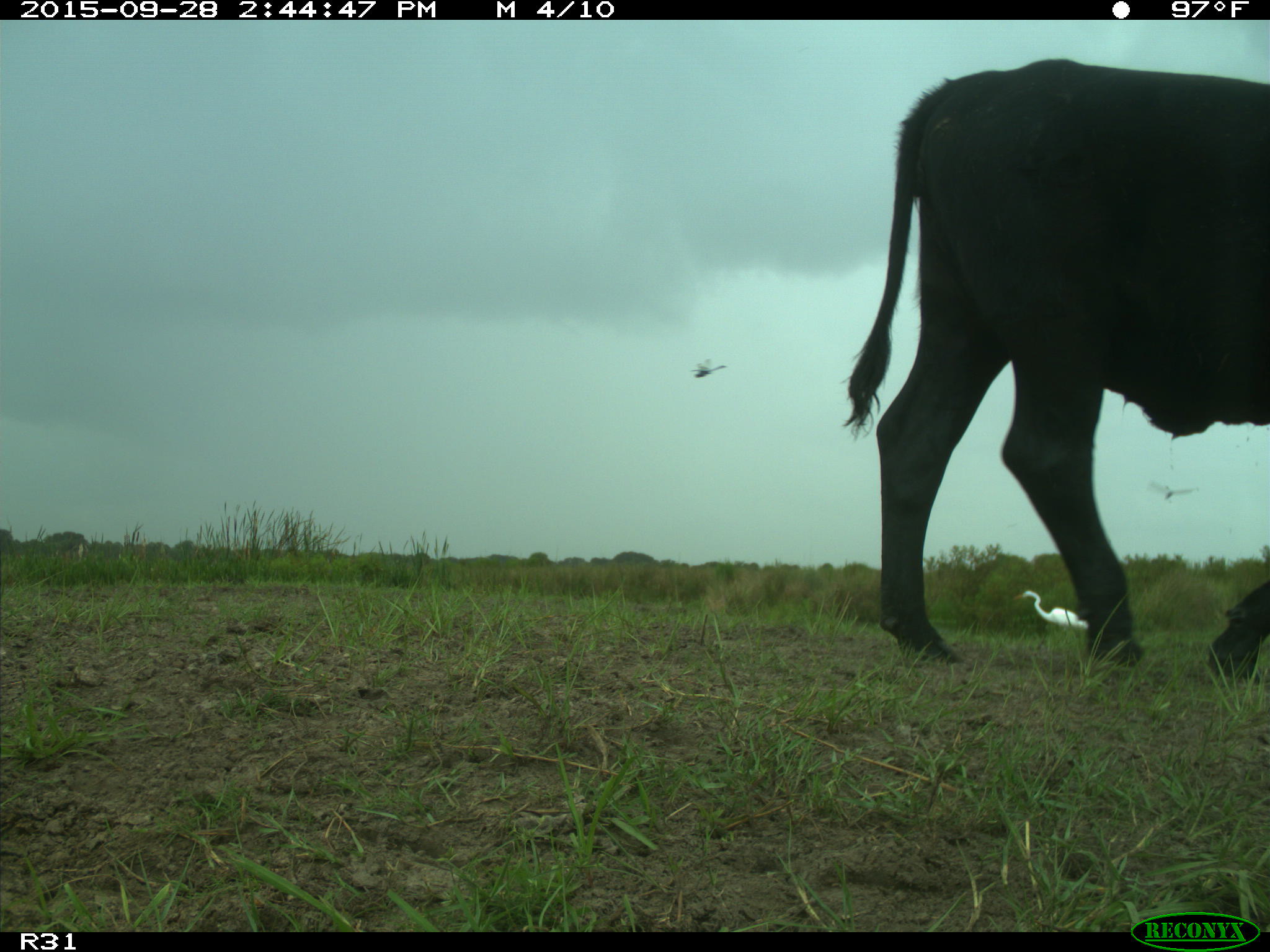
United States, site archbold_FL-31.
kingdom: Animalia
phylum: Chordata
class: Mammalia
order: Artiodactyla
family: Bovidae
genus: Bos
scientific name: Bos taurus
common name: domestic cow